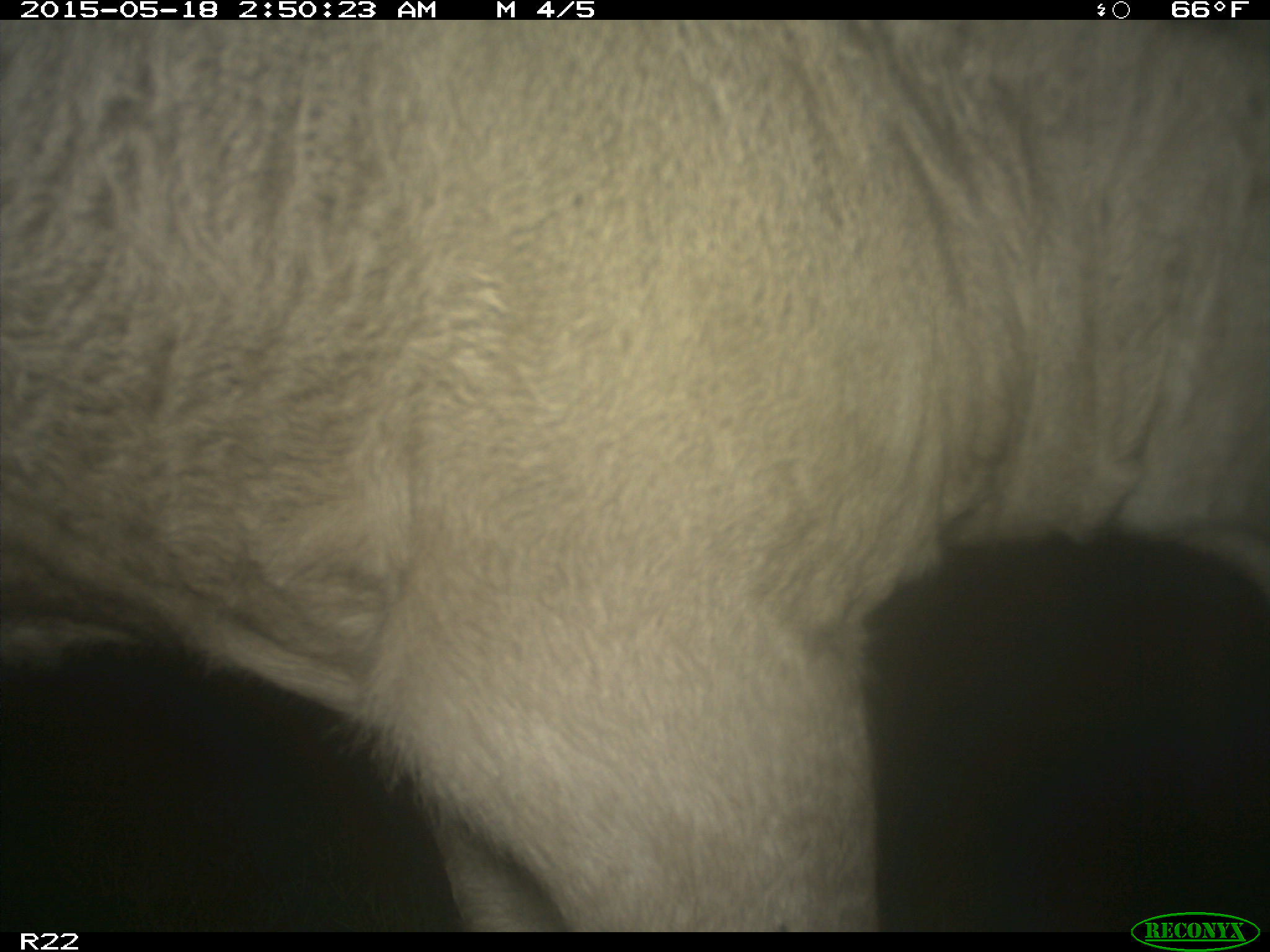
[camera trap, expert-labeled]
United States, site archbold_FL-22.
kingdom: Animalia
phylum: Chordata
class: Mammalia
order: Artiodactyla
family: Bovidae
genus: Bos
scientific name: Bos taurus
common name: domestic cow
Bos taurus (domestic cow).